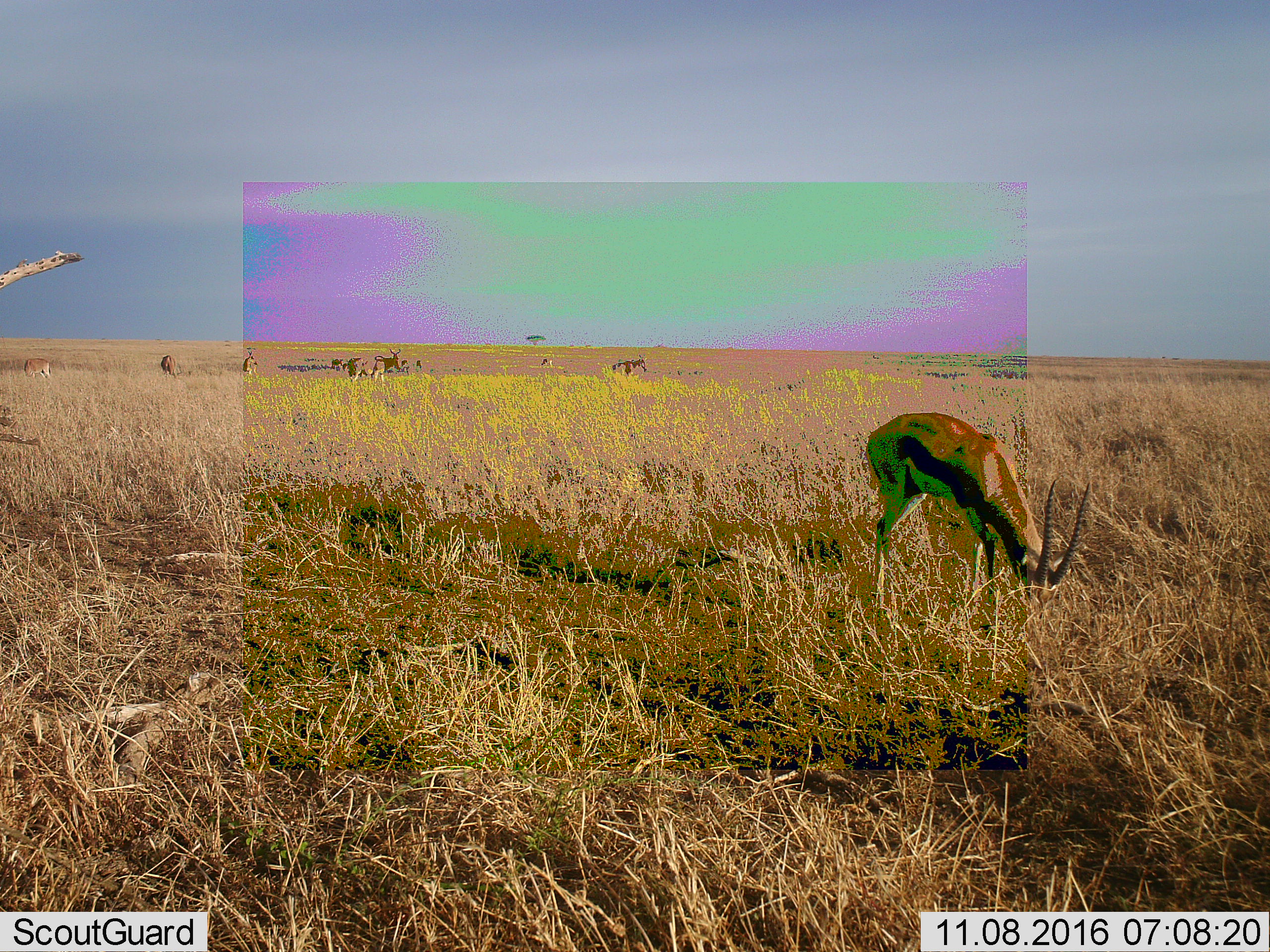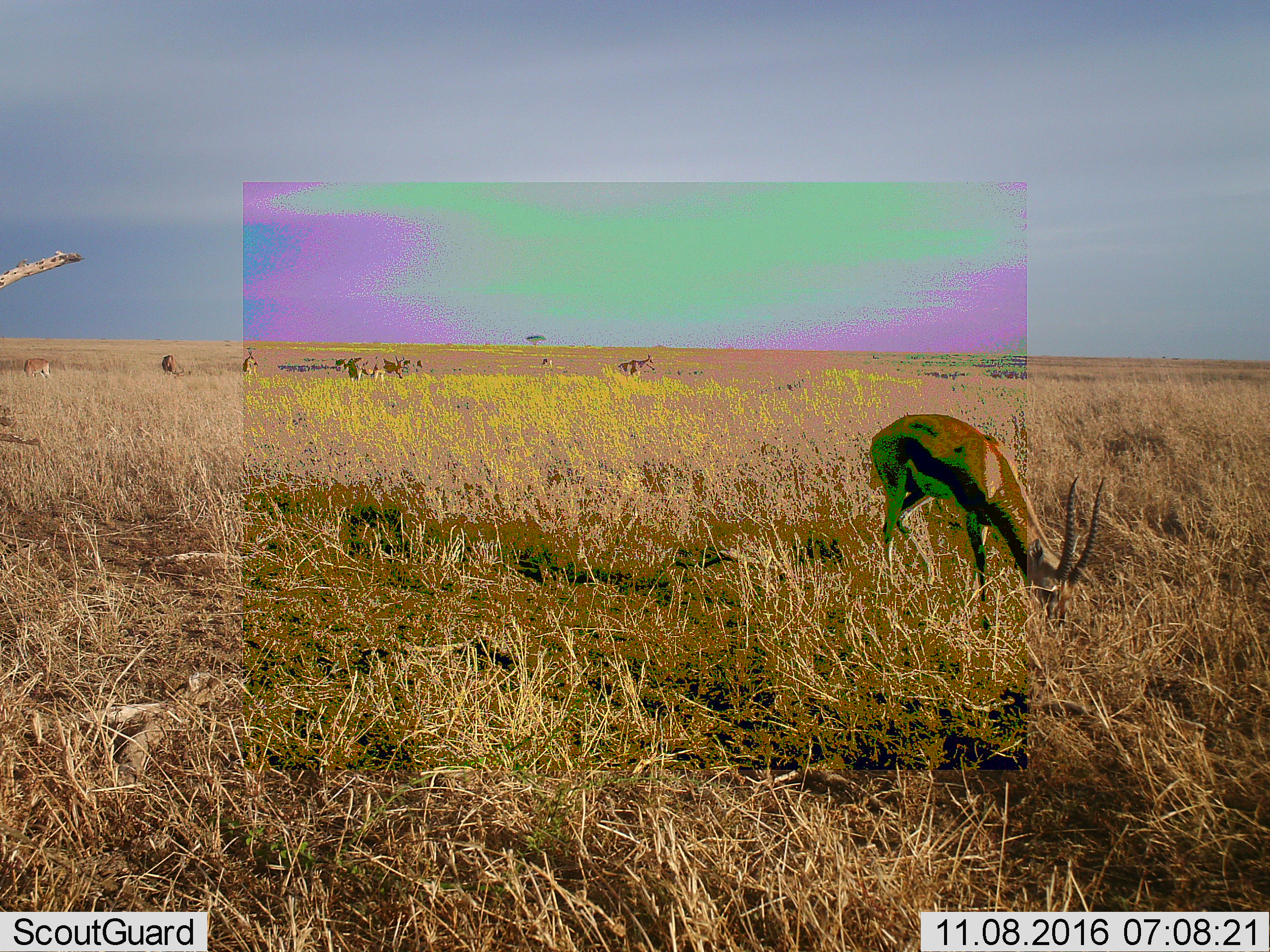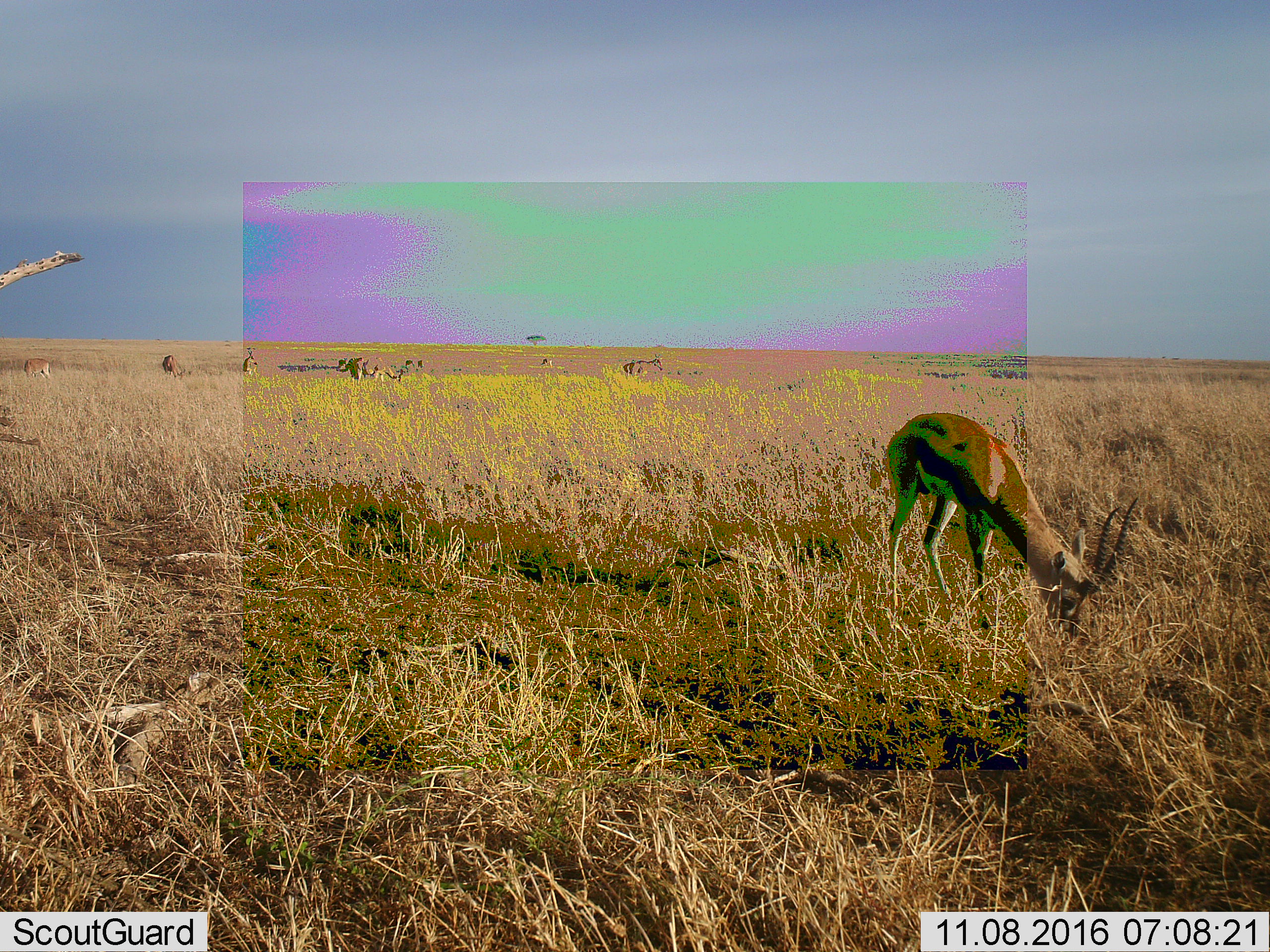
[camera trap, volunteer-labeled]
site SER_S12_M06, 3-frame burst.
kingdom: Animalia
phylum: Chordata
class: Mammalia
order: Artiodactyla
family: Bovidae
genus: Eudorcas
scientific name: Eudorcas thomsonii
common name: thomson's gazelle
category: gazellethomsons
Gazellethomsons (thomson's gazelle) (Eudorcas thomsonii), count 6. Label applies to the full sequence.